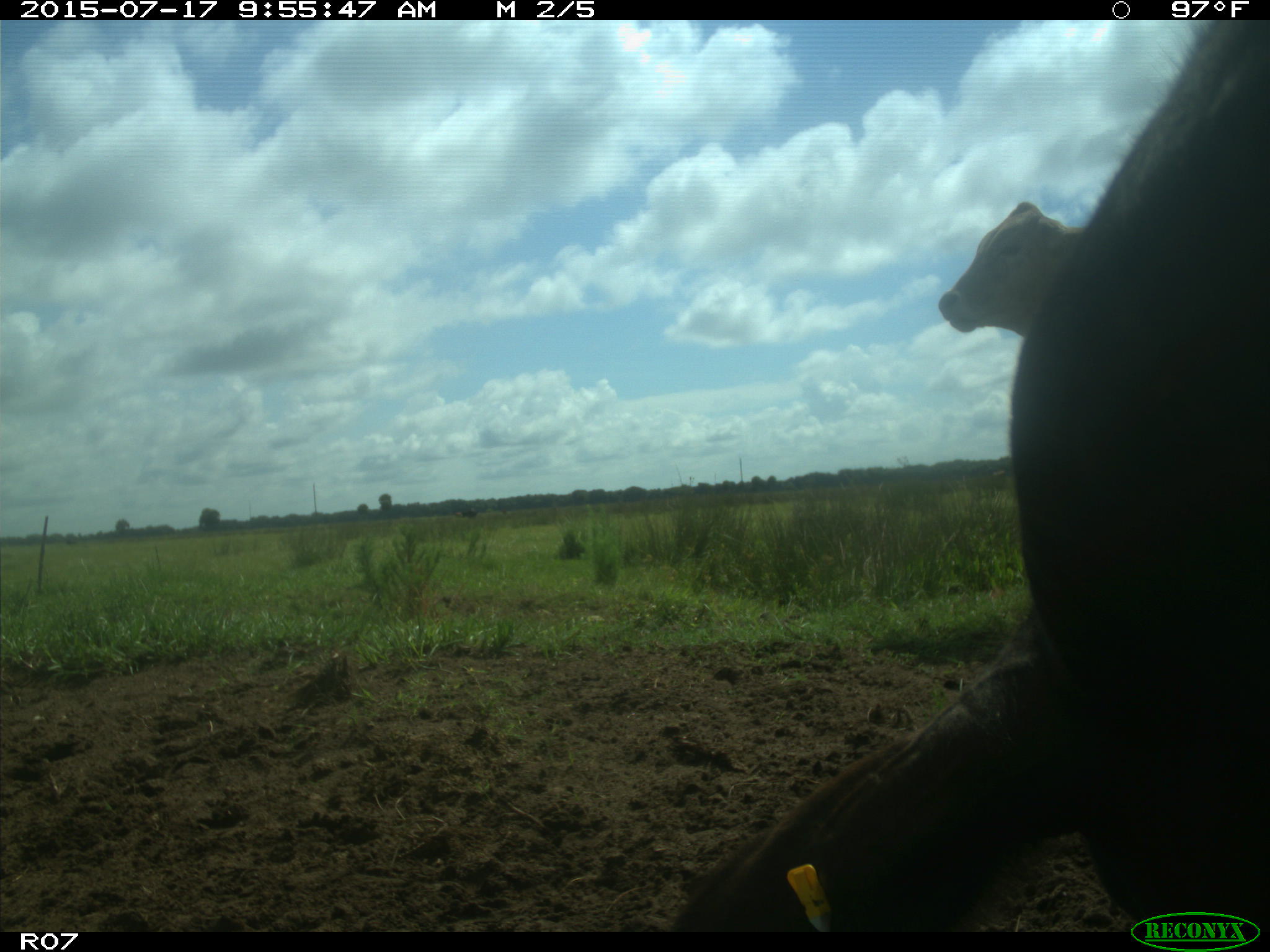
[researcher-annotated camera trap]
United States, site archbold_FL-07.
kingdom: Animalia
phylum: Chordata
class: Mammalia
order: Artiodactyla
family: Bovidae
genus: Bos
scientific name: Bos taurus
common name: domestic cow